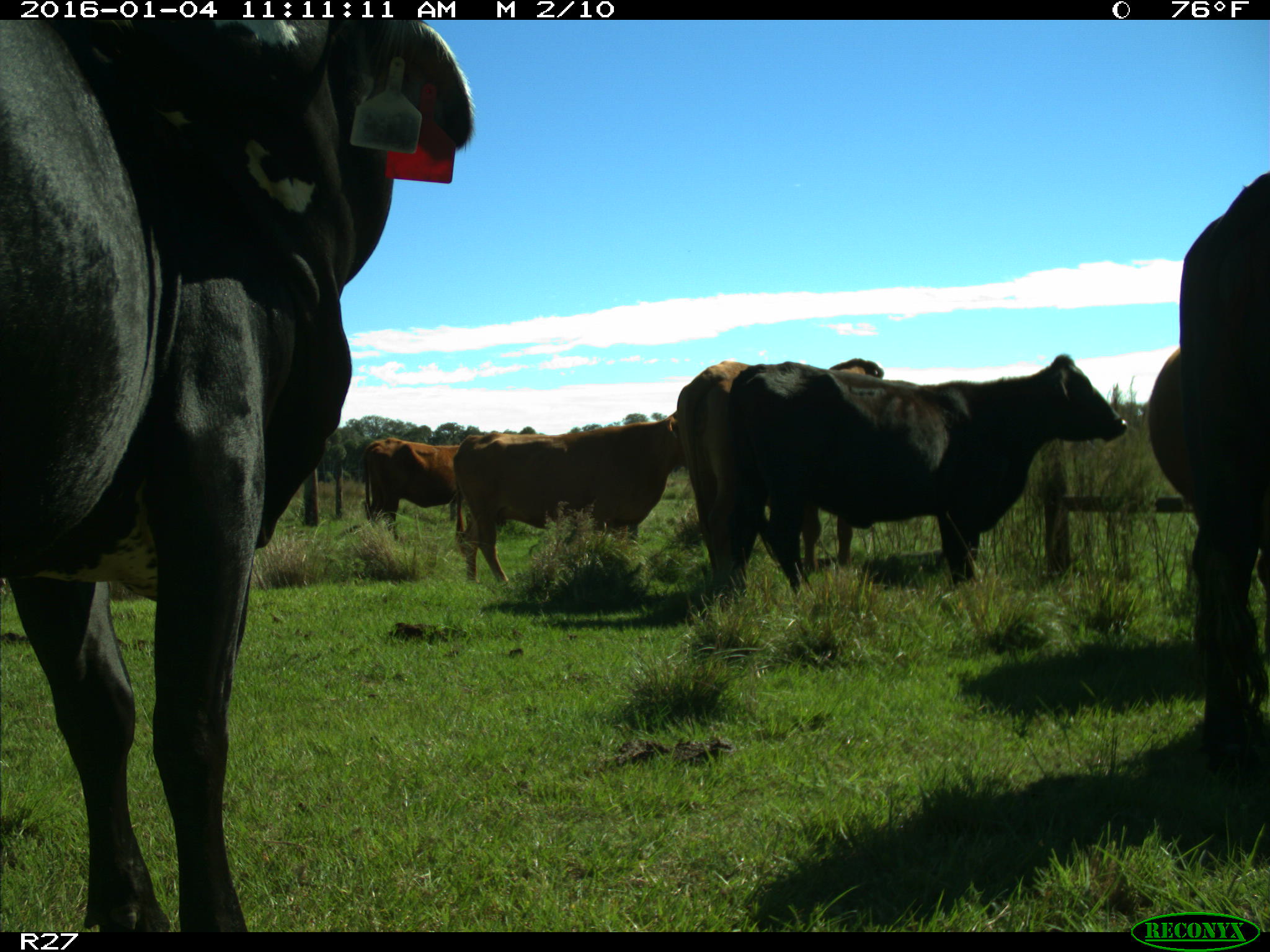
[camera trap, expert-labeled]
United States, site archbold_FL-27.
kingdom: Animalia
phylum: Chordata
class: Mammalia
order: Artiodactyla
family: Bovidae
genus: Bos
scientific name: Bos taurus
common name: domestic cow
Bos taurus (domestic cow).